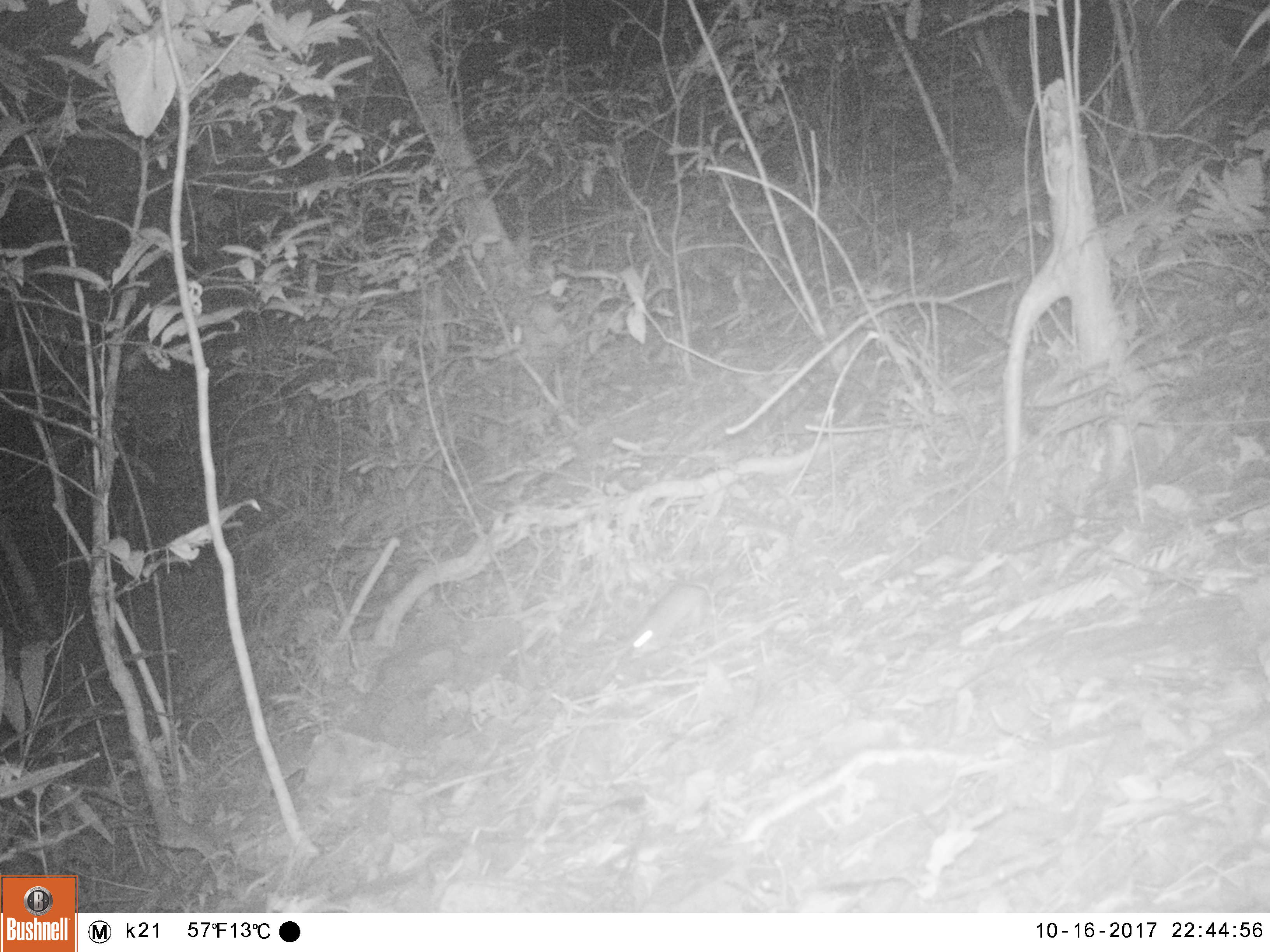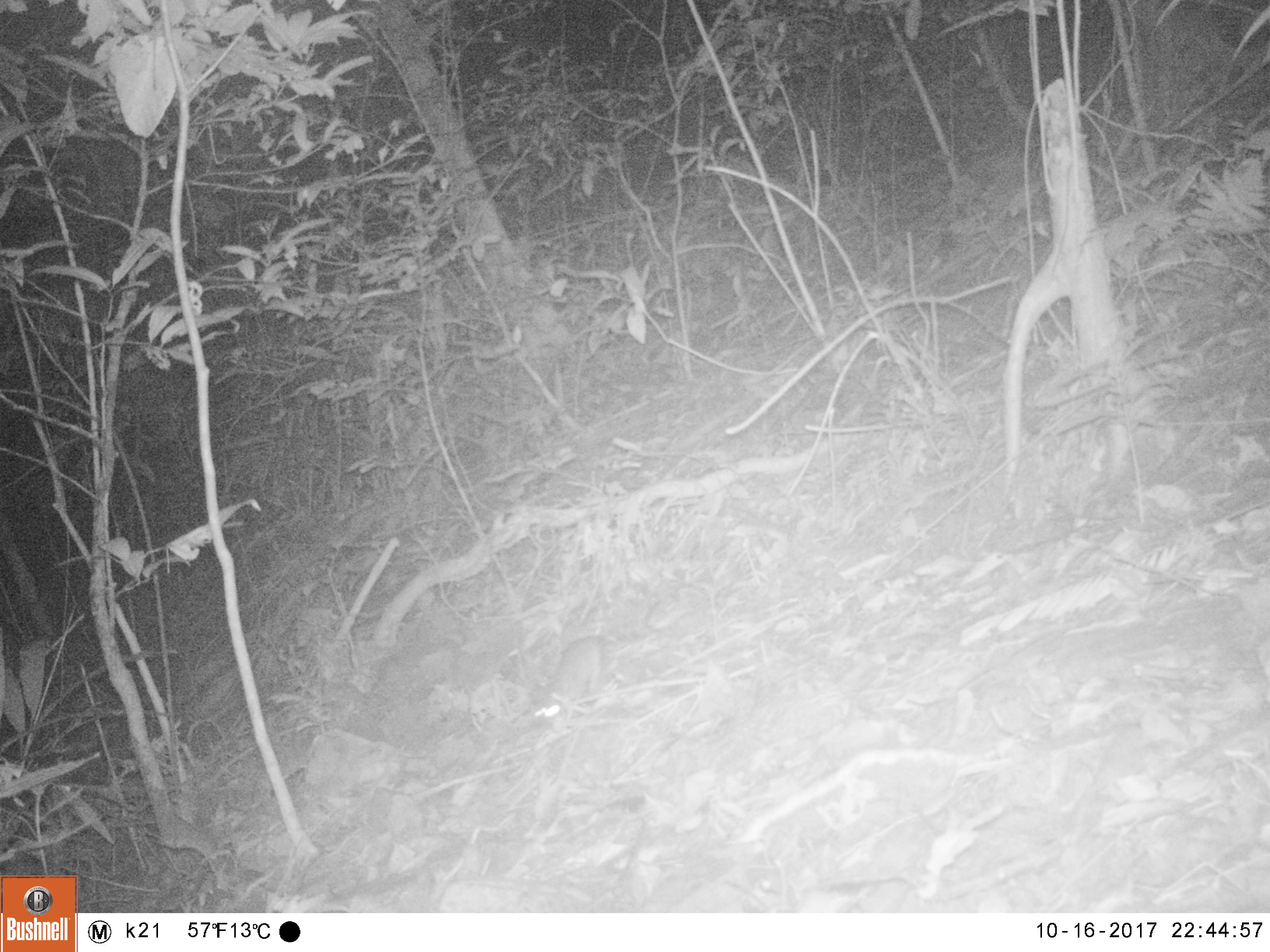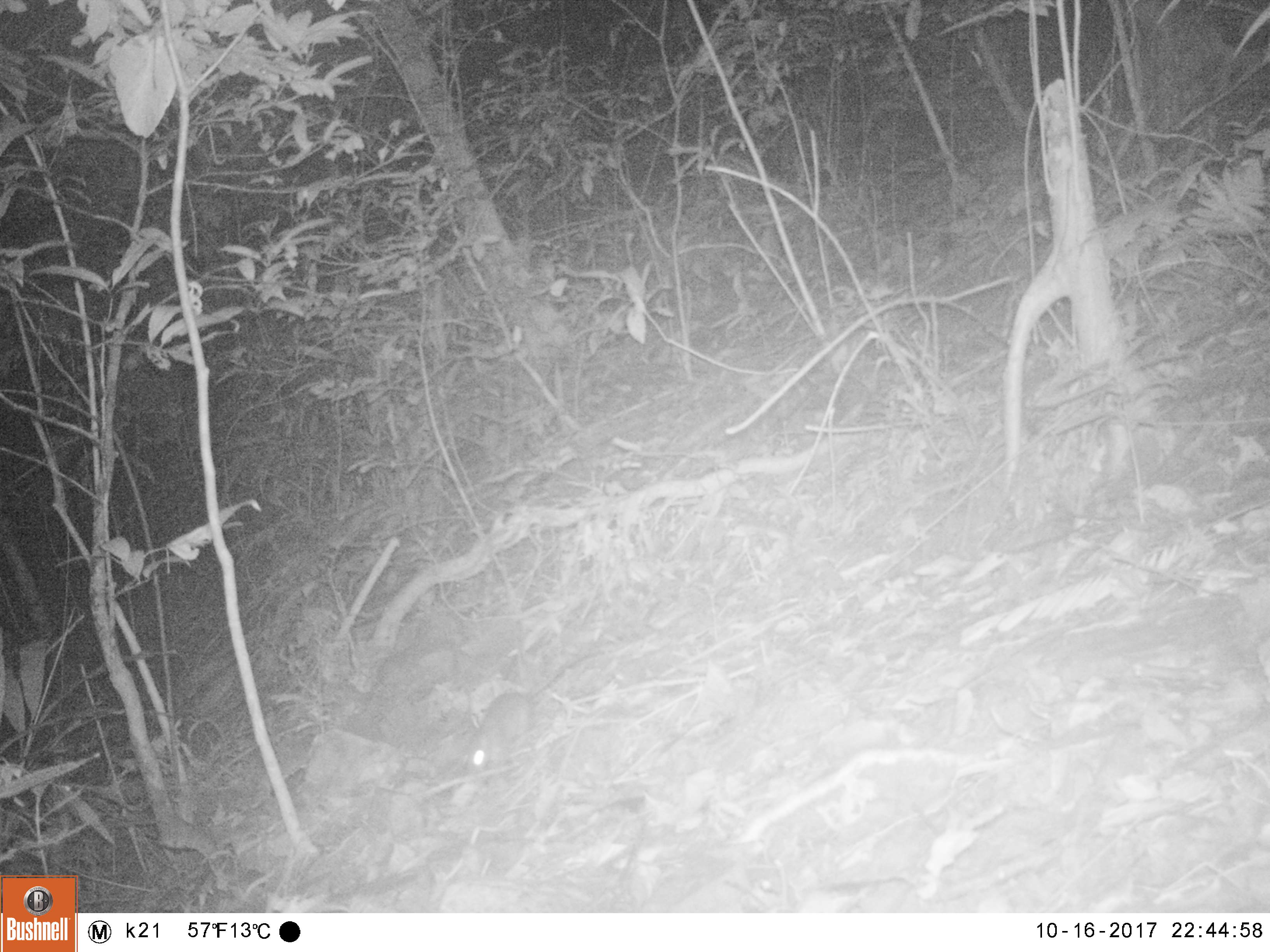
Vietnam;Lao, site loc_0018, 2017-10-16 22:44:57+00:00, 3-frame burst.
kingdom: Animalia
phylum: Chordata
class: Mammalia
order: Rodentia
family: Muridae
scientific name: Muridae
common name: old-world mice and rats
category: unidentified murid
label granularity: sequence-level